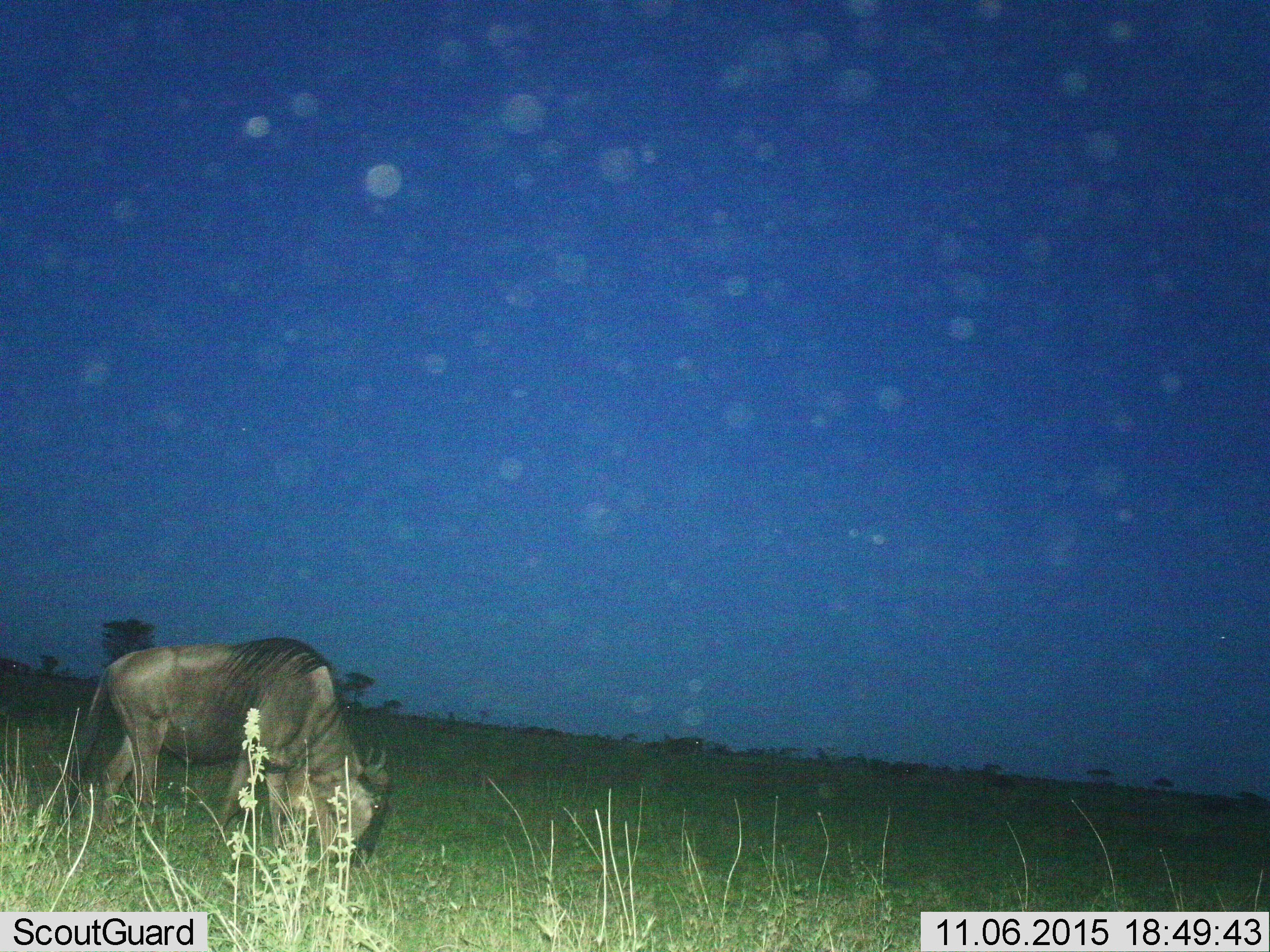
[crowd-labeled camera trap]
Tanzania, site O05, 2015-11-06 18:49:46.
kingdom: Animalia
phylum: Chordata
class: Mammalia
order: Artiodactyla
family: Bovidae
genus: Connochaetes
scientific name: Connochaetes taurinus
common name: blue wildebeest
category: wildebeest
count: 1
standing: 29%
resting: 0%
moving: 0%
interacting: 0%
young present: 0%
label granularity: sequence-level